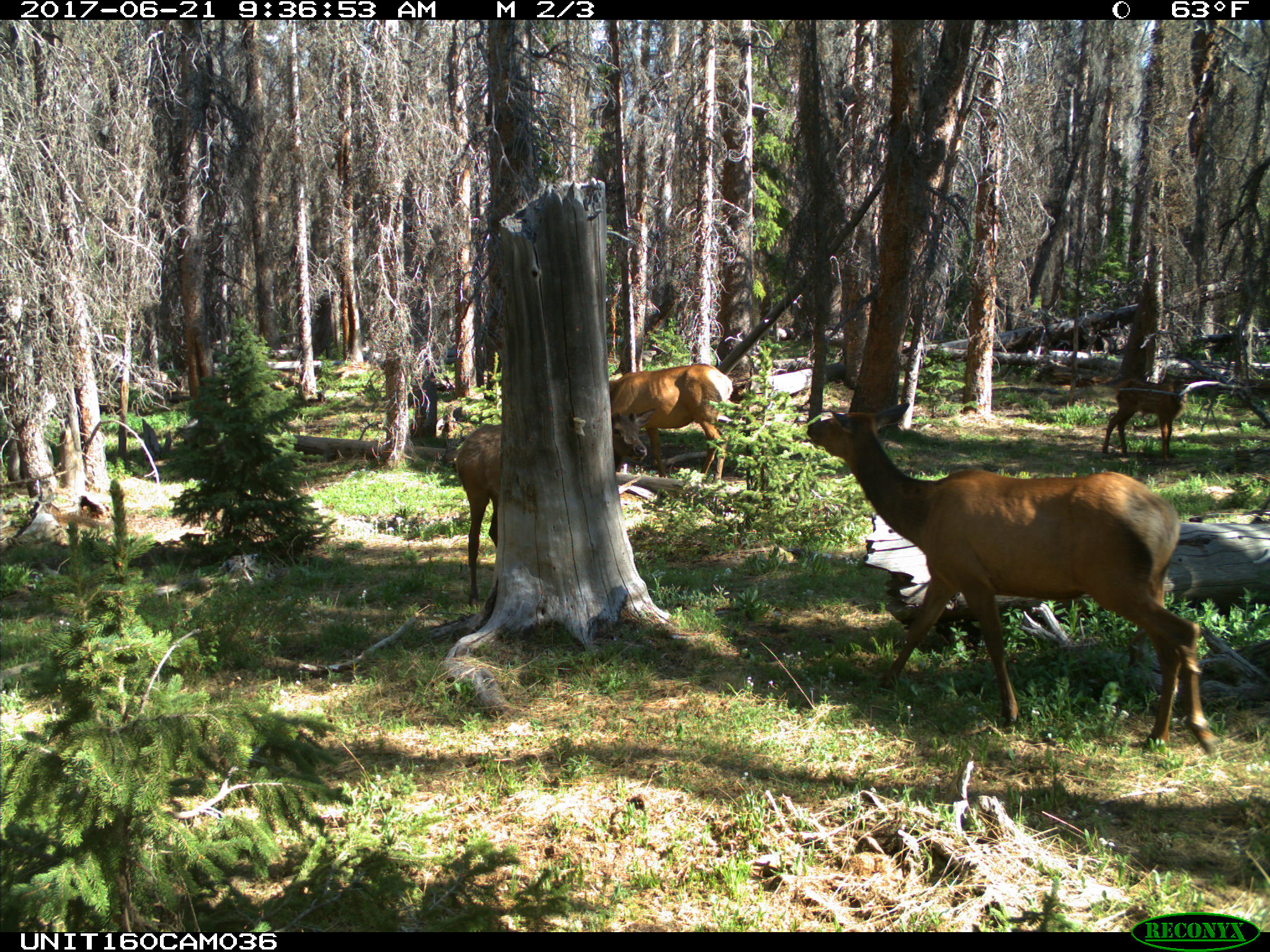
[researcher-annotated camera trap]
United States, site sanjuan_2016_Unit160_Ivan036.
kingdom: Animalia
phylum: Chordata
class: Mammalia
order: Artiodactyla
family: Cervidae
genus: Cervus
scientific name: Cervus elaphus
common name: red deer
Cervus elaphus (red deer).